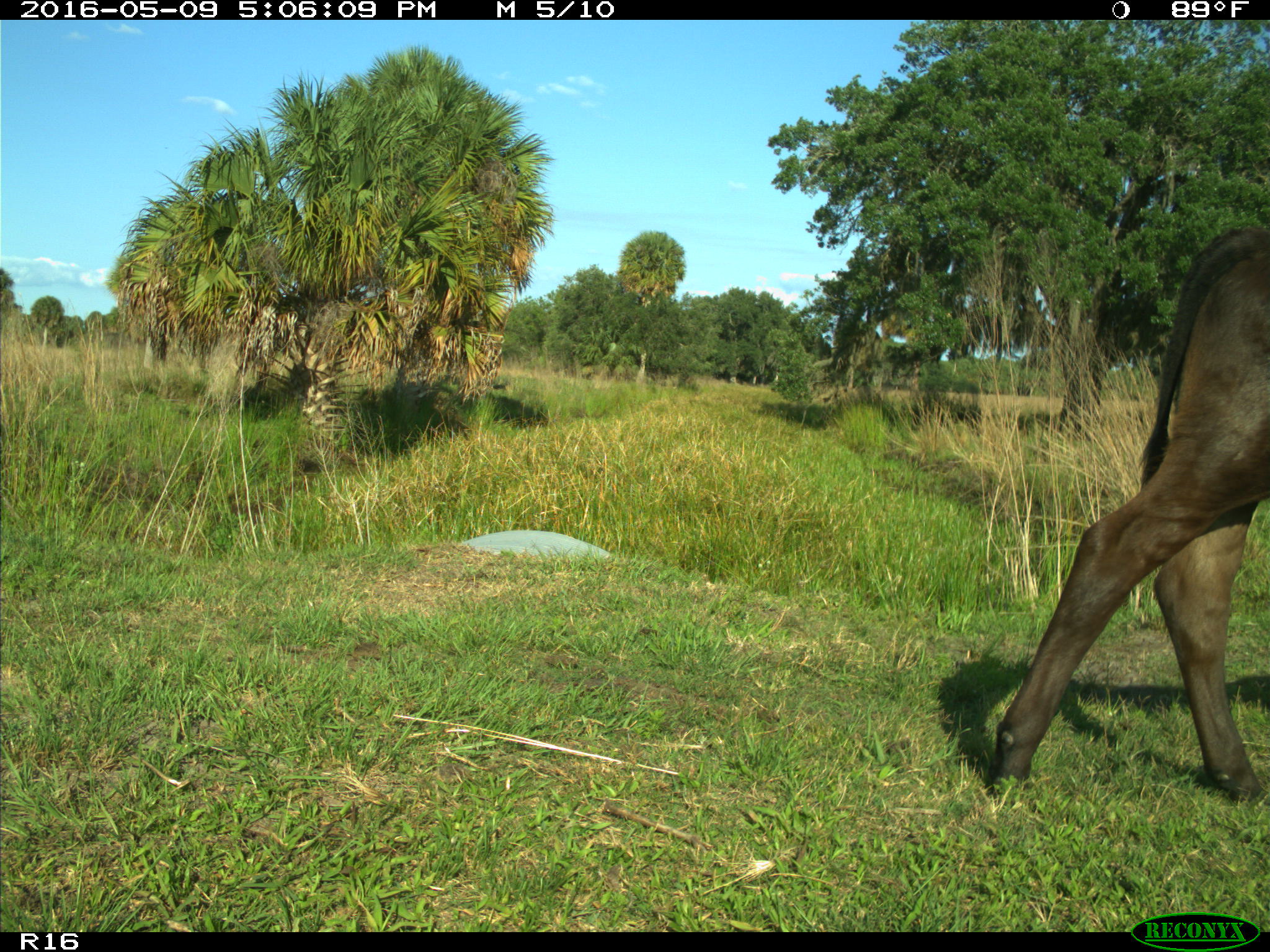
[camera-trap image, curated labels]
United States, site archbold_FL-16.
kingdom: Animalia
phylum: Chordata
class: Mammalia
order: Artiodactyla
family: Bovidae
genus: Bos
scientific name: Bos taurus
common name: domestic cow